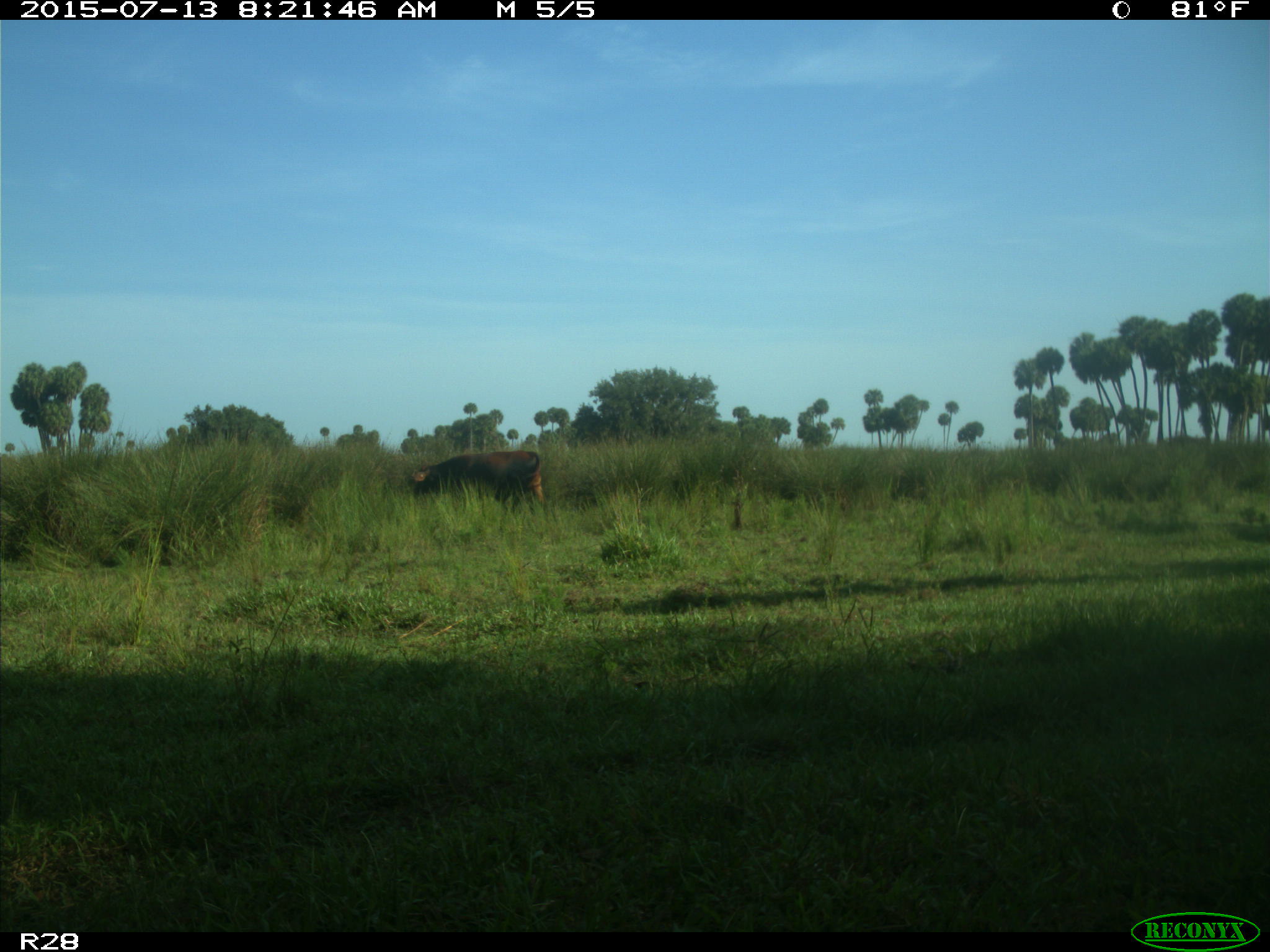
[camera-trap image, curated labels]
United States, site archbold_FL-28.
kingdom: Animalia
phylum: Chordata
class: Mammalia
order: Artiodactyla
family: Bovidae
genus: Bos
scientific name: Bos taurus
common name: domestic cow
Bos taurus (domestic cow).